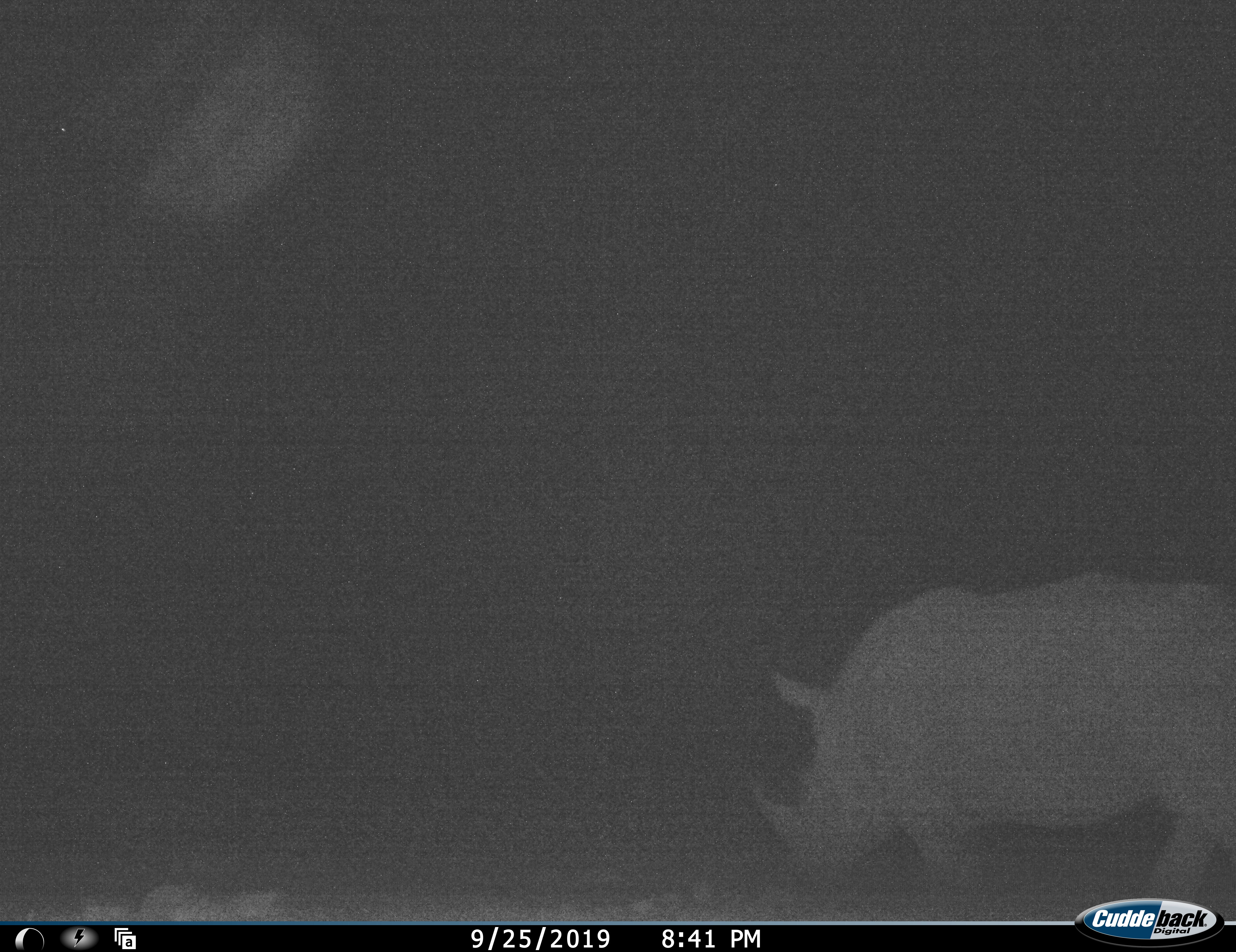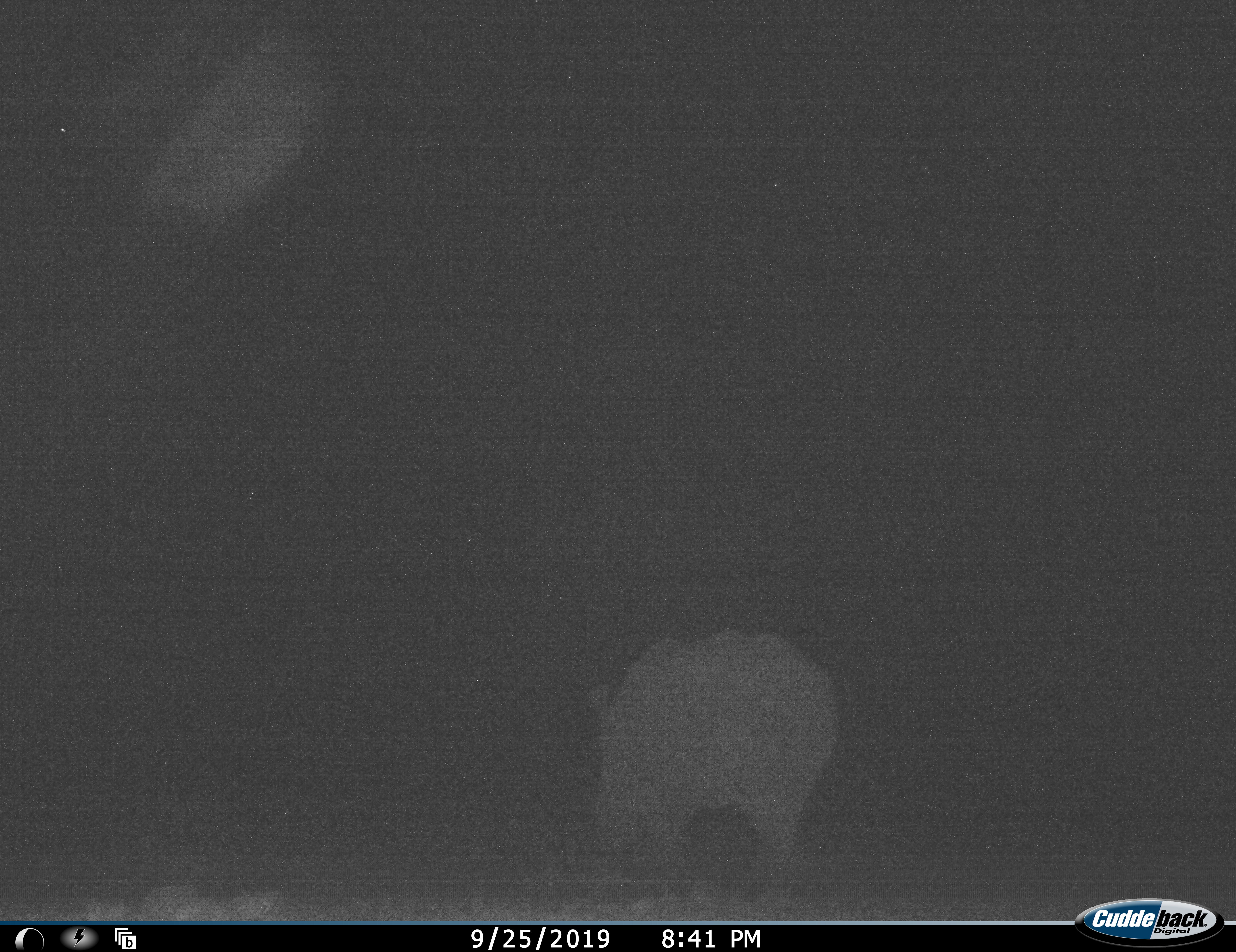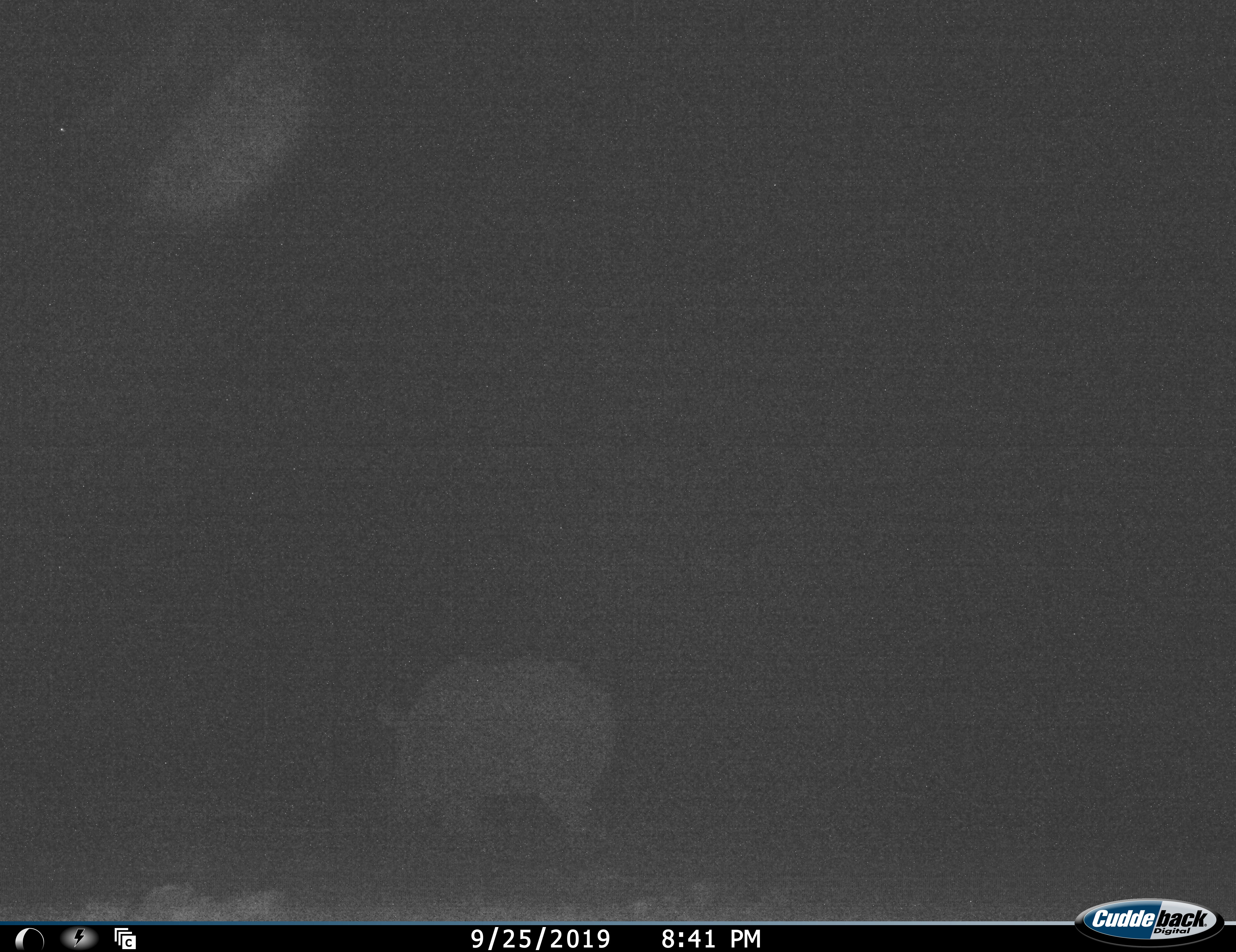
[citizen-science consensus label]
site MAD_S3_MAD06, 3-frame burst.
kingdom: Animalia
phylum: Chordata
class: Mammalia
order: Perissodactyla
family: Rhinocerotidae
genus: Ceratotherium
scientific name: Ceratotherium simum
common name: white rhinoceros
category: rhinoceroswhite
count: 1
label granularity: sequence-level